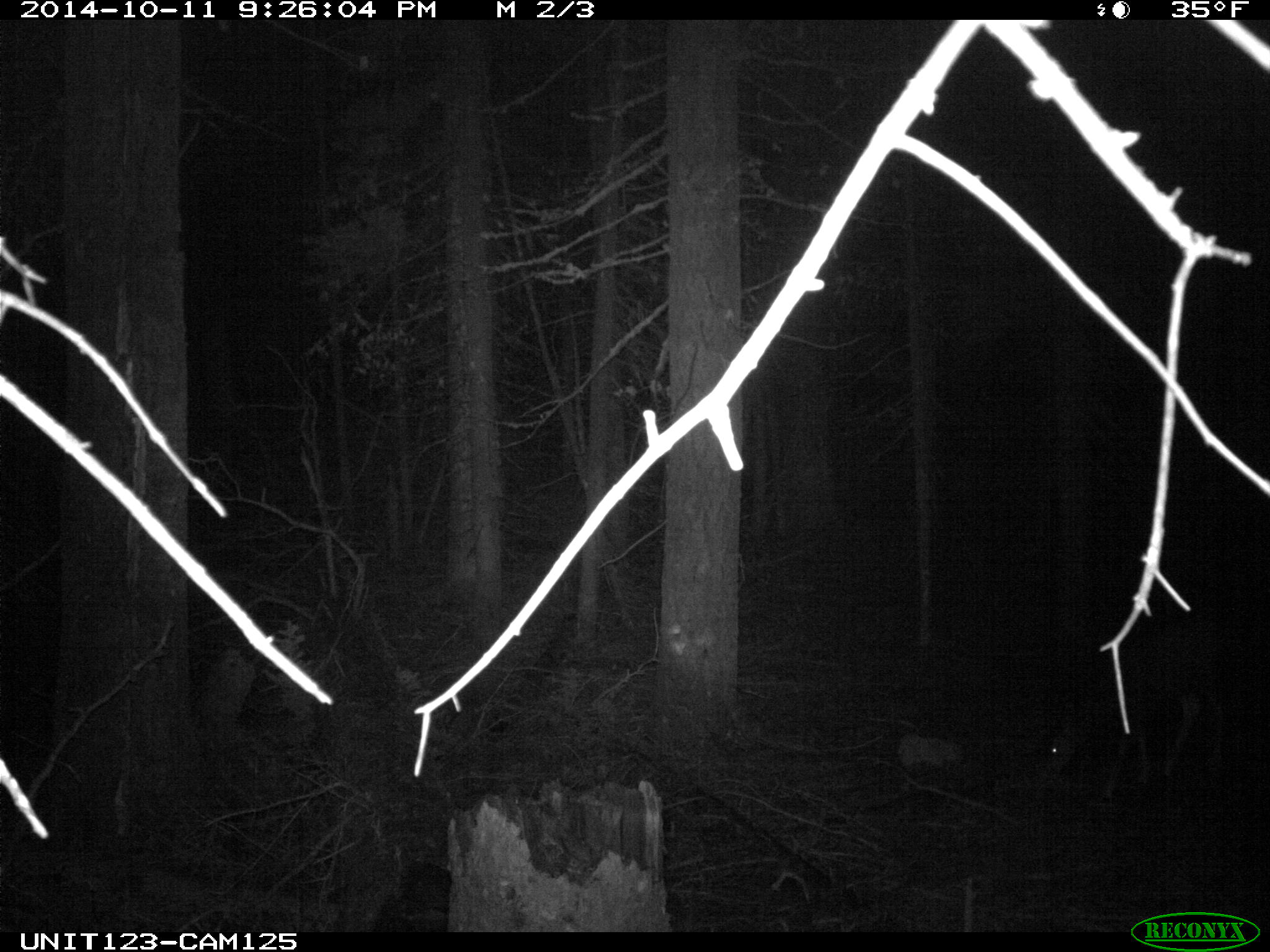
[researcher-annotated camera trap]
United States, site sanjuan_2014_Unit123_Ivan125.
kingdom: Animalia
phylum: Chordata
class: Mammalia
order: Artiodactyla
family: Cervidae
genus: Odocoileus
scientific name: Odocoileus hemionus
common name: mule deer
Odocoileus hemionus (mule deer).